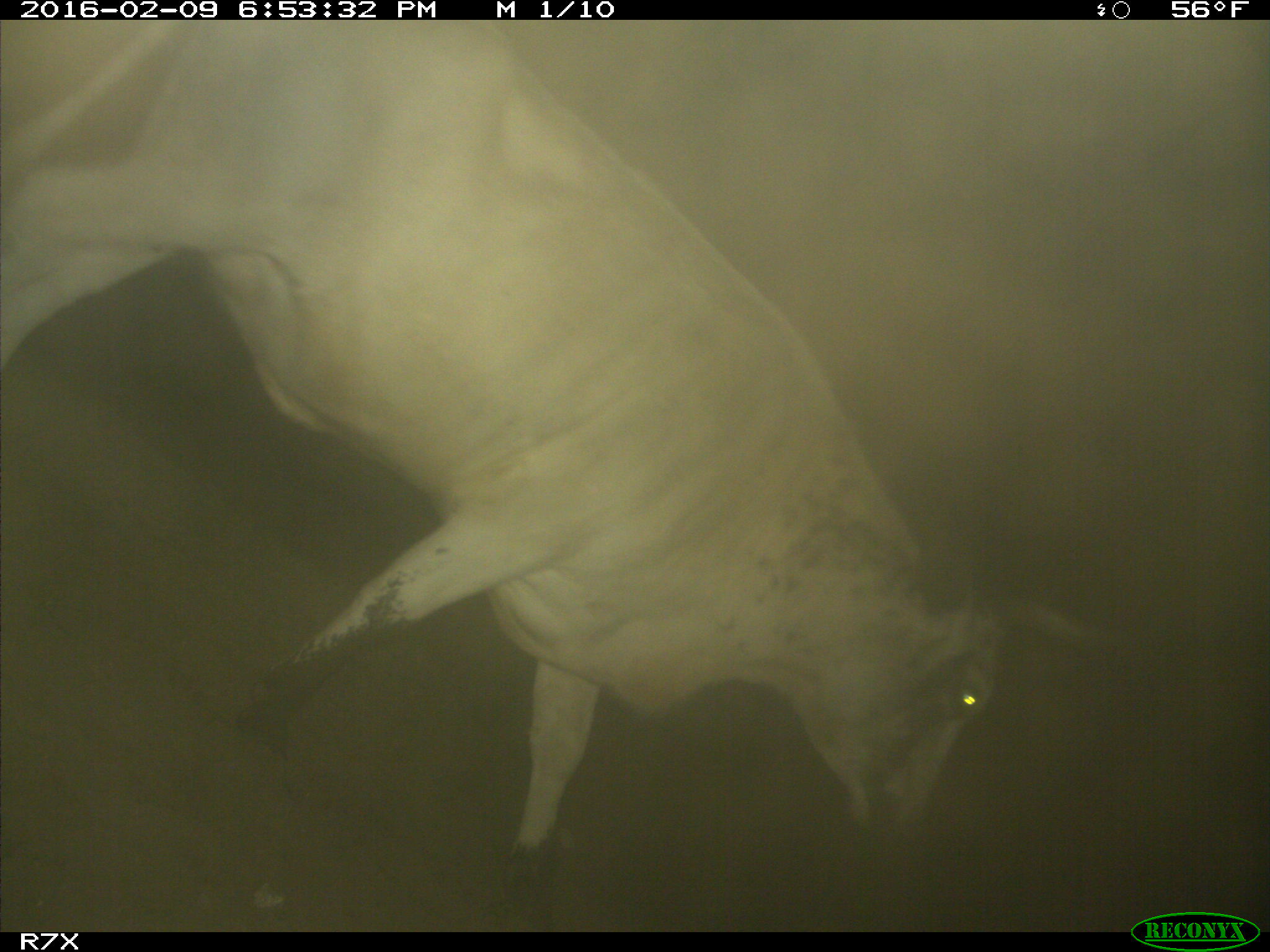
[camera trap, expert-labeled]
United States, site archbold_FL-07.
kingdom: Animalia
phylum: Chordata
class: Mammalia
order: Artiodactyla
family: Bovidae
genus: Bos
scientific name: Bos taurus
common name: domestic cow